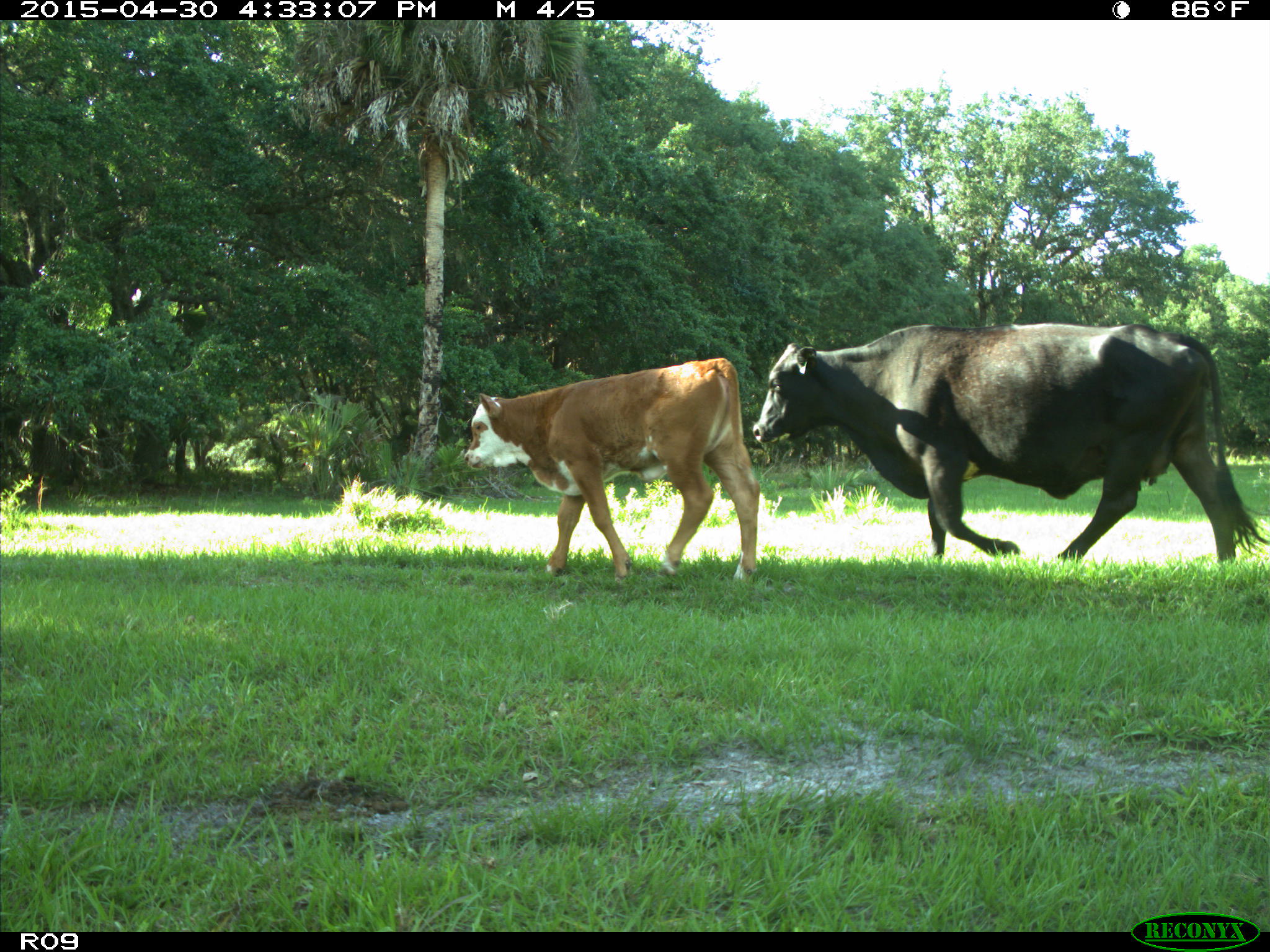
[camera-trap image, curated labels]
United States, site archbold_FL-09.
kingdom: Animalia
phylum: Chordata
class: Mammalia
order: Artiodactyla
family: Bovidae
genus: Bos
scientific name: Bos taurus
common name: domestic cow